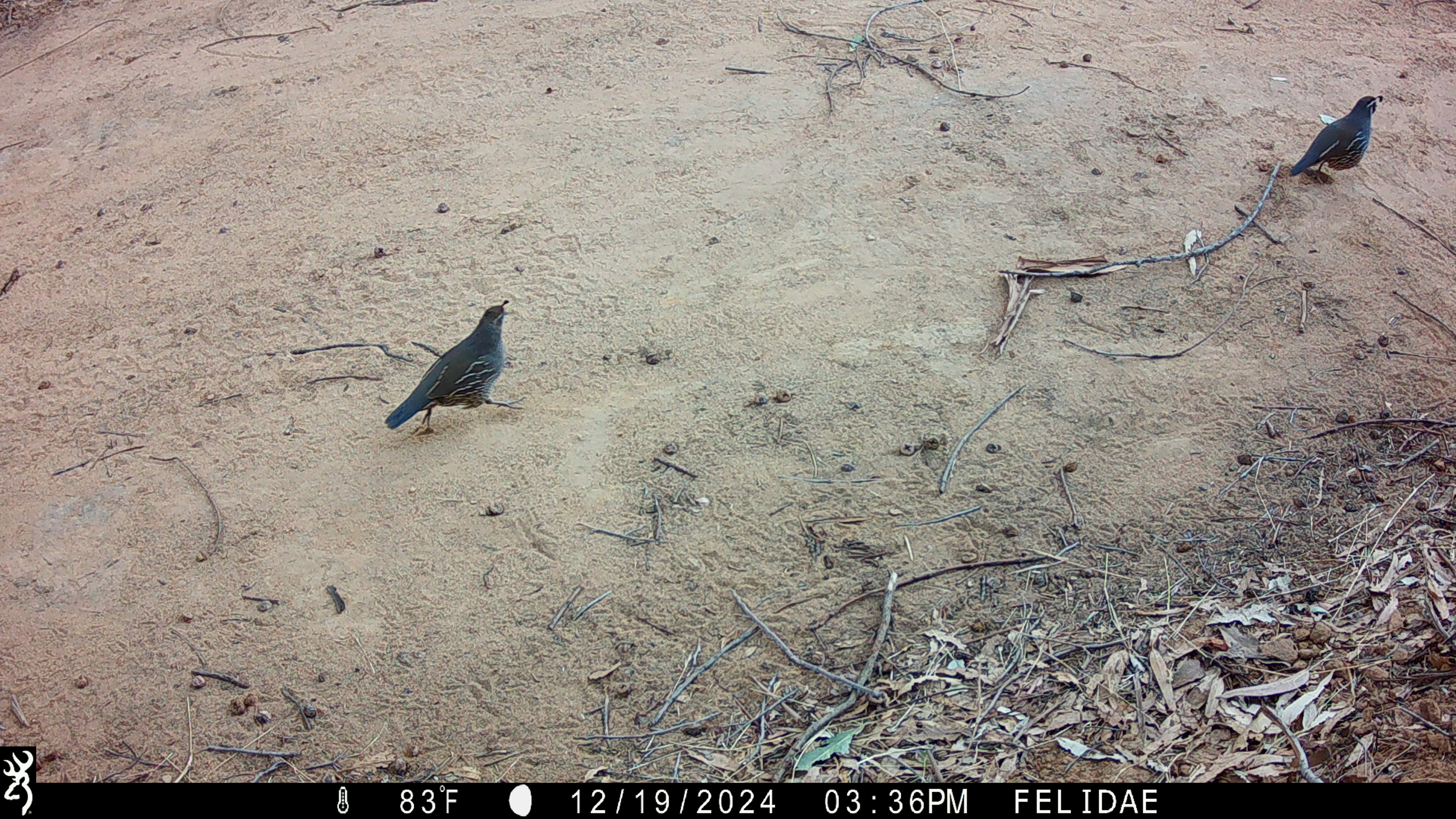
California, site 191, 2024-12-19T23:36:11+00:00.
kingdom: Animalia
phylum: Chordata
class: Aves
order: Galliformes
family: Odontophoridae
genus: Callipepla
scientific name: Callipepla californica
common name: california quail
California quail (Callipepla californica).